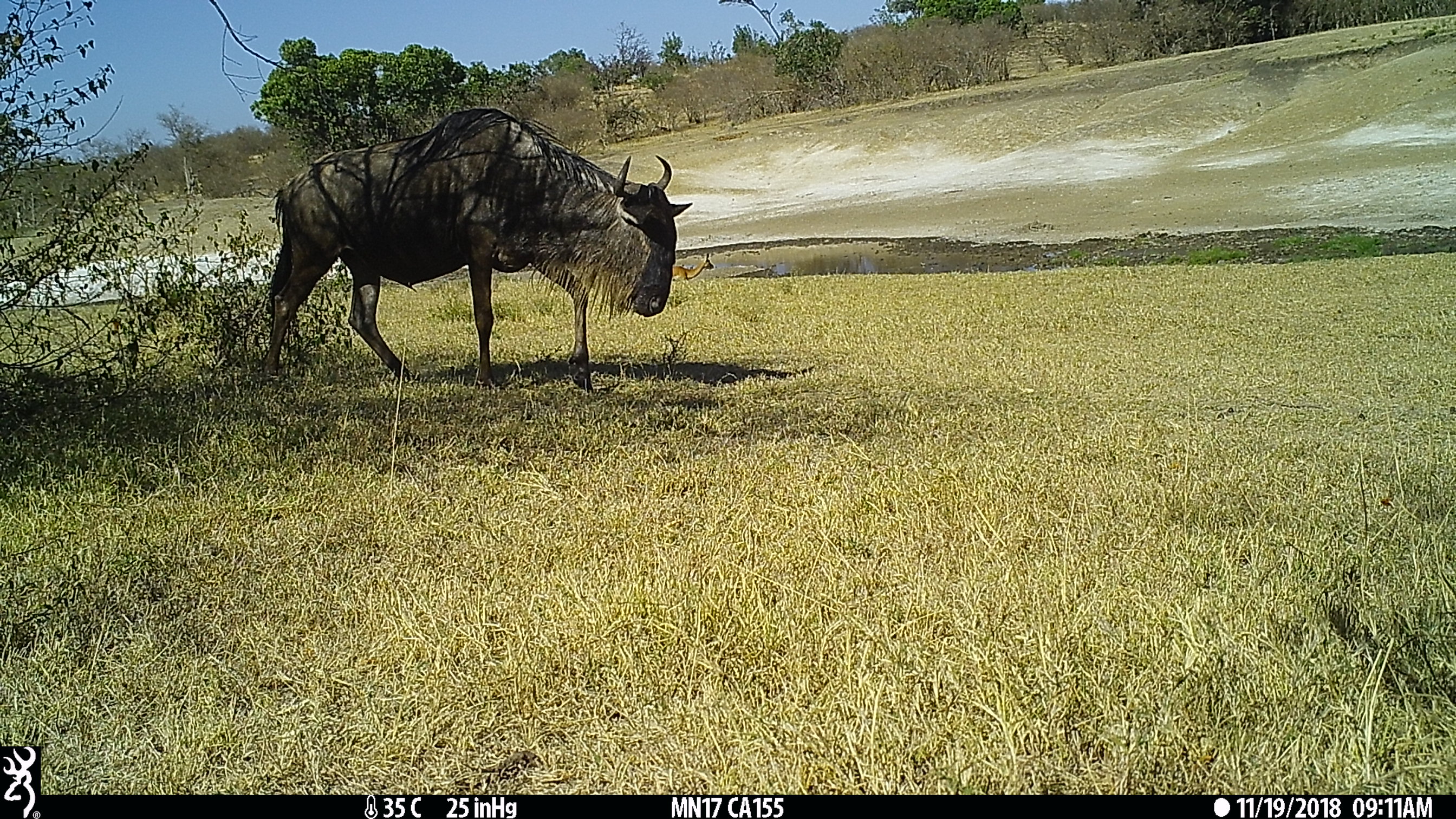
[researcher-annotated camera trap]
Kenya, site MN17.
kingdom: Animalia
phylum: Chordata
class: Mammalia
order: Artiodactyla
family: Bovidae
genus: Aepyceros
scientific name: Aepyceros melampus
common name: impala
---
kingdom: Animalia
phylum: Chordata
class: Mammalia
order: Artiodactyla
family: Bovidae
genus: Connochaetes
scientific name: Connochaetes taurinus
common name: blue wildebeest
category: wildebeest